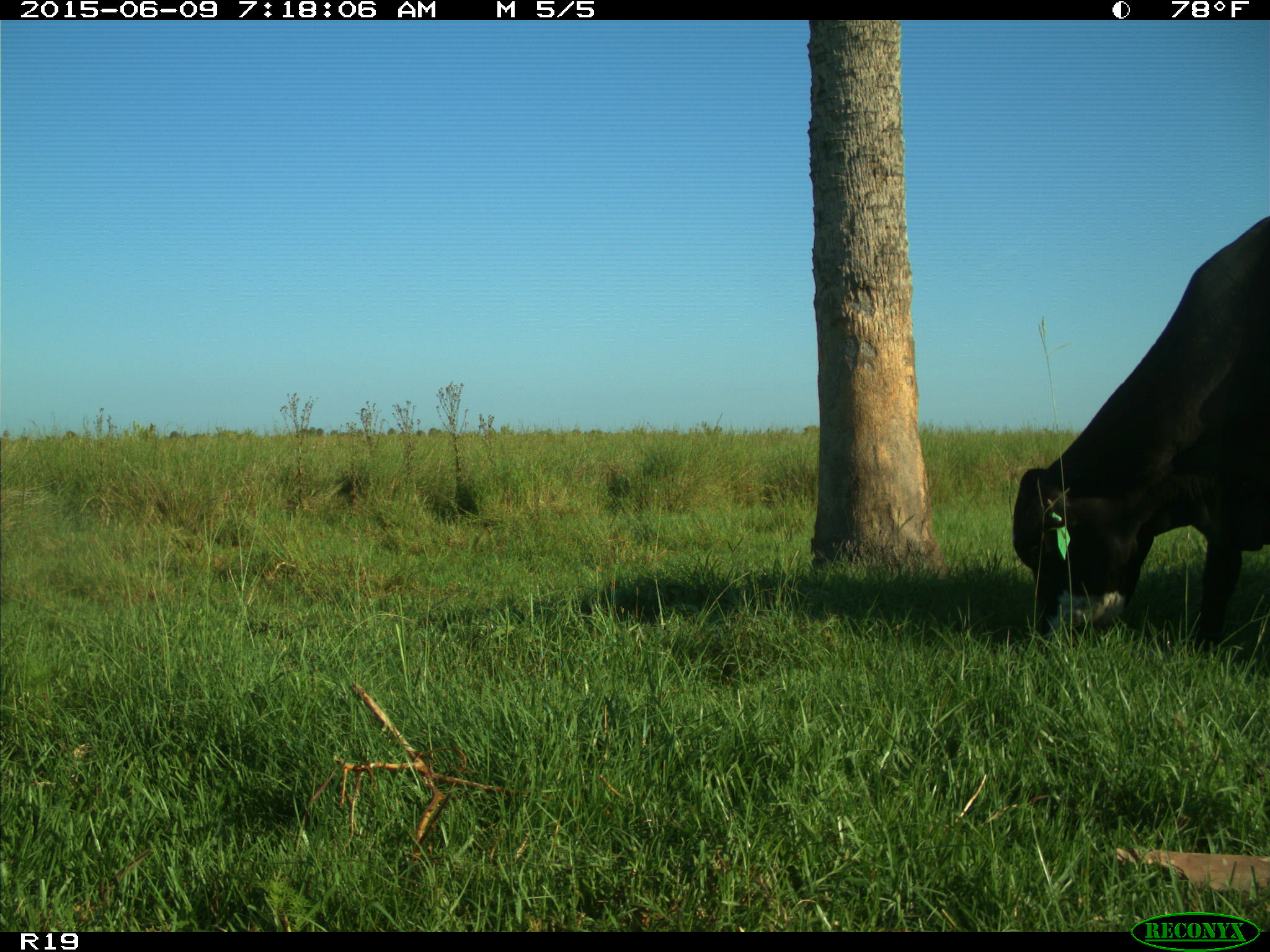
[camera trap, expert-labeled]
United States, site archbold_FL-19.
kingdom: Animalia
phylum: Chordata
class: Mammalia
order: Artiodactyla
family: Bovidae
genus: Bos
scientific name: Bos taurus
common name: domestic cow